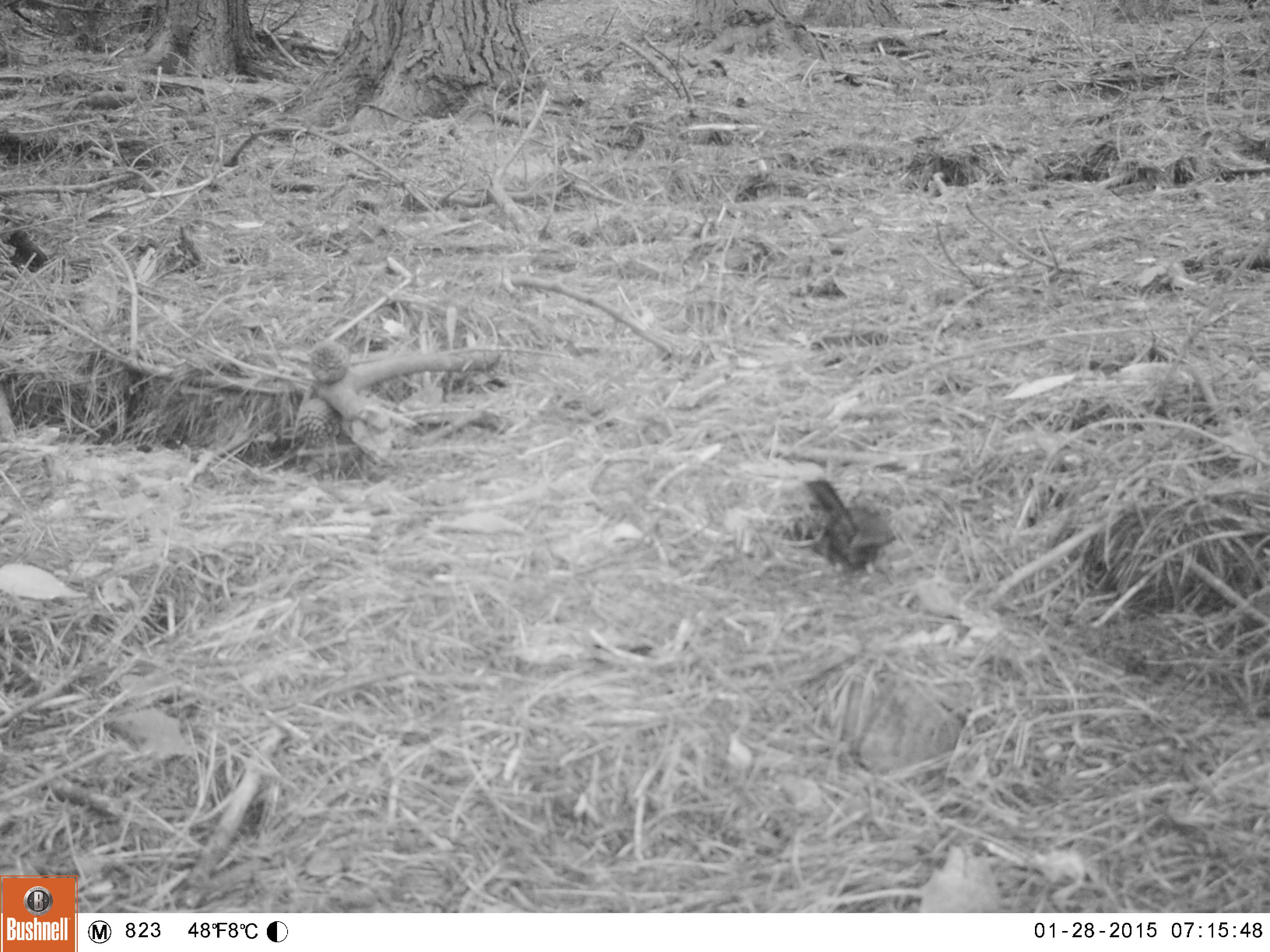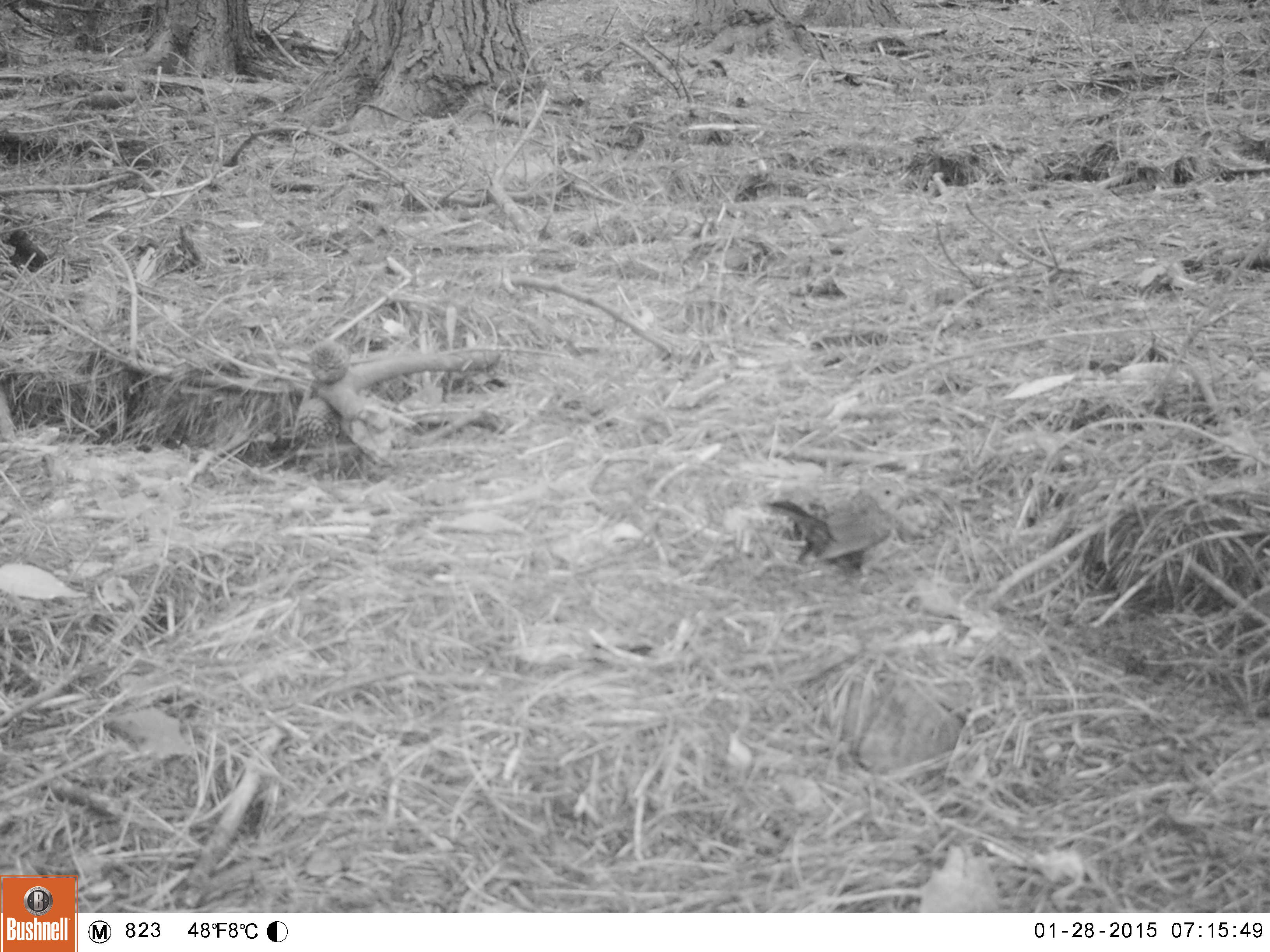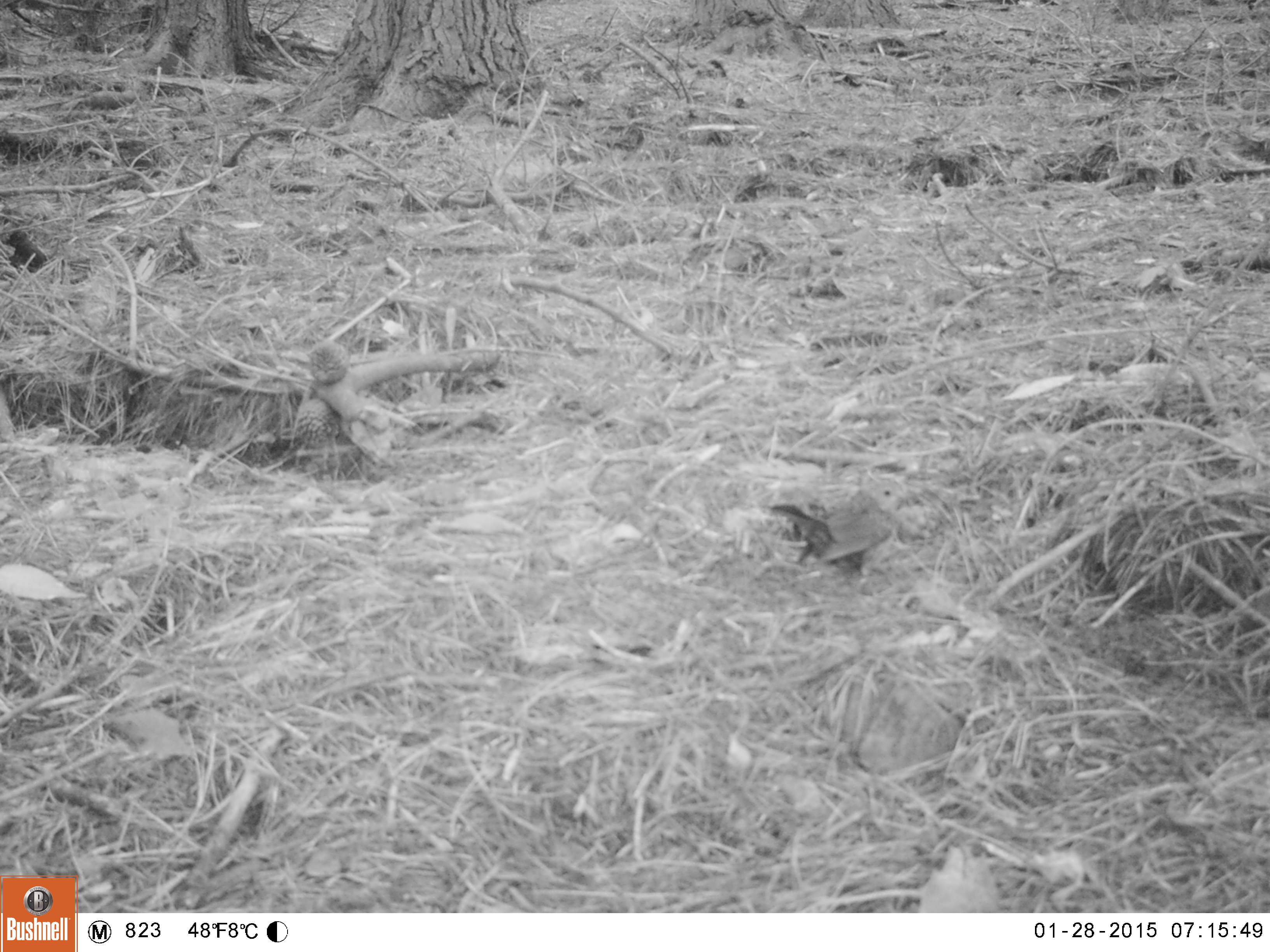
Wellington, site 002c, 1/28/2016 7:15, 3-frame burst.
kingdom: Animalia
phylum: Chordata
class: Aves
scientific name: Aves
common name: bird